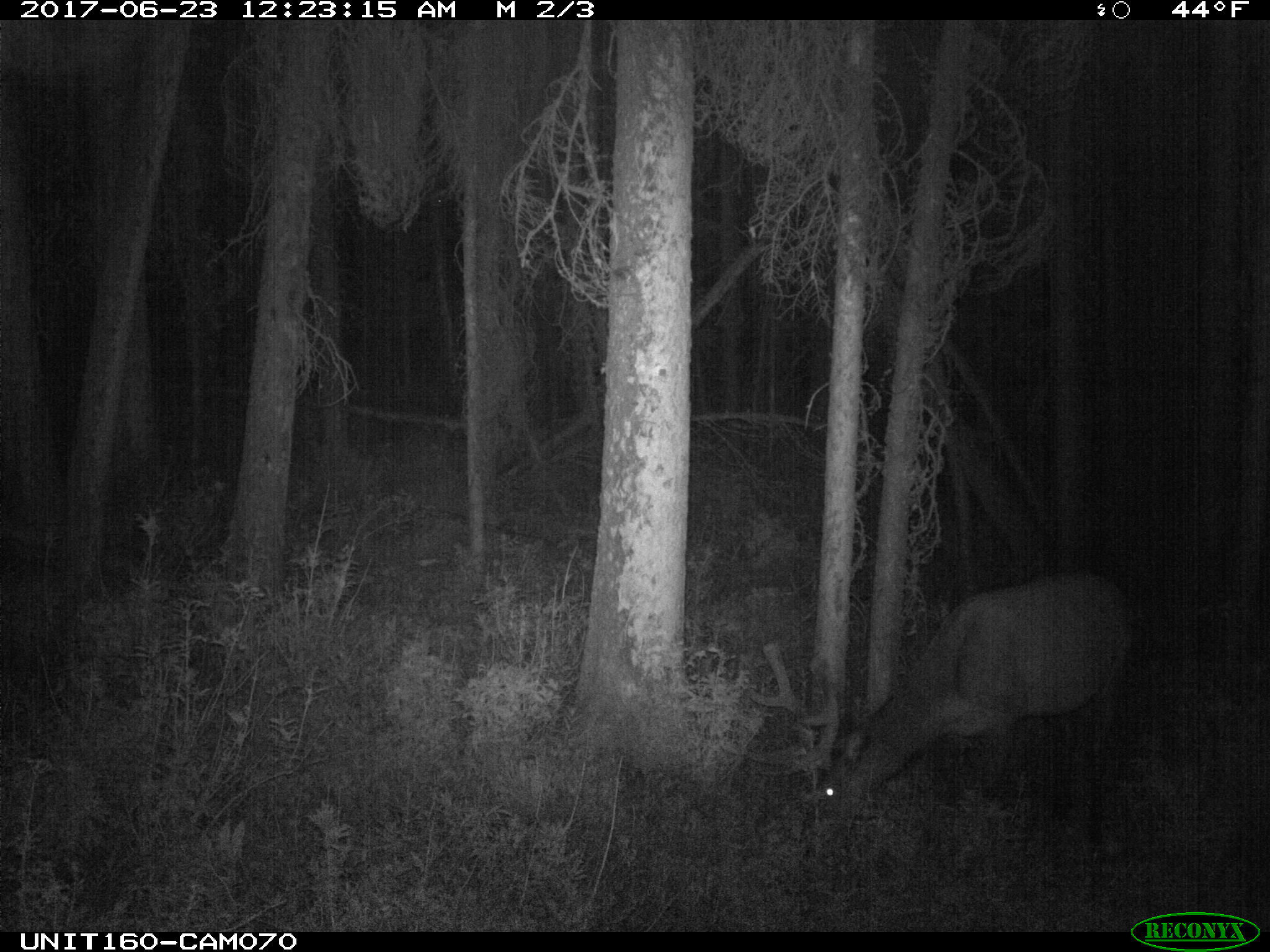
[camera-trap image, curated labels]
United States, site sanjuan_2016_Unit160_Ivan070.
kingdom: Animalia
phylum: Chordata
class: Mammalia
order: Artiodactyla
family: Cervidae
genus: Cervus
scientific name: Cervus elaphus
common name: red deer